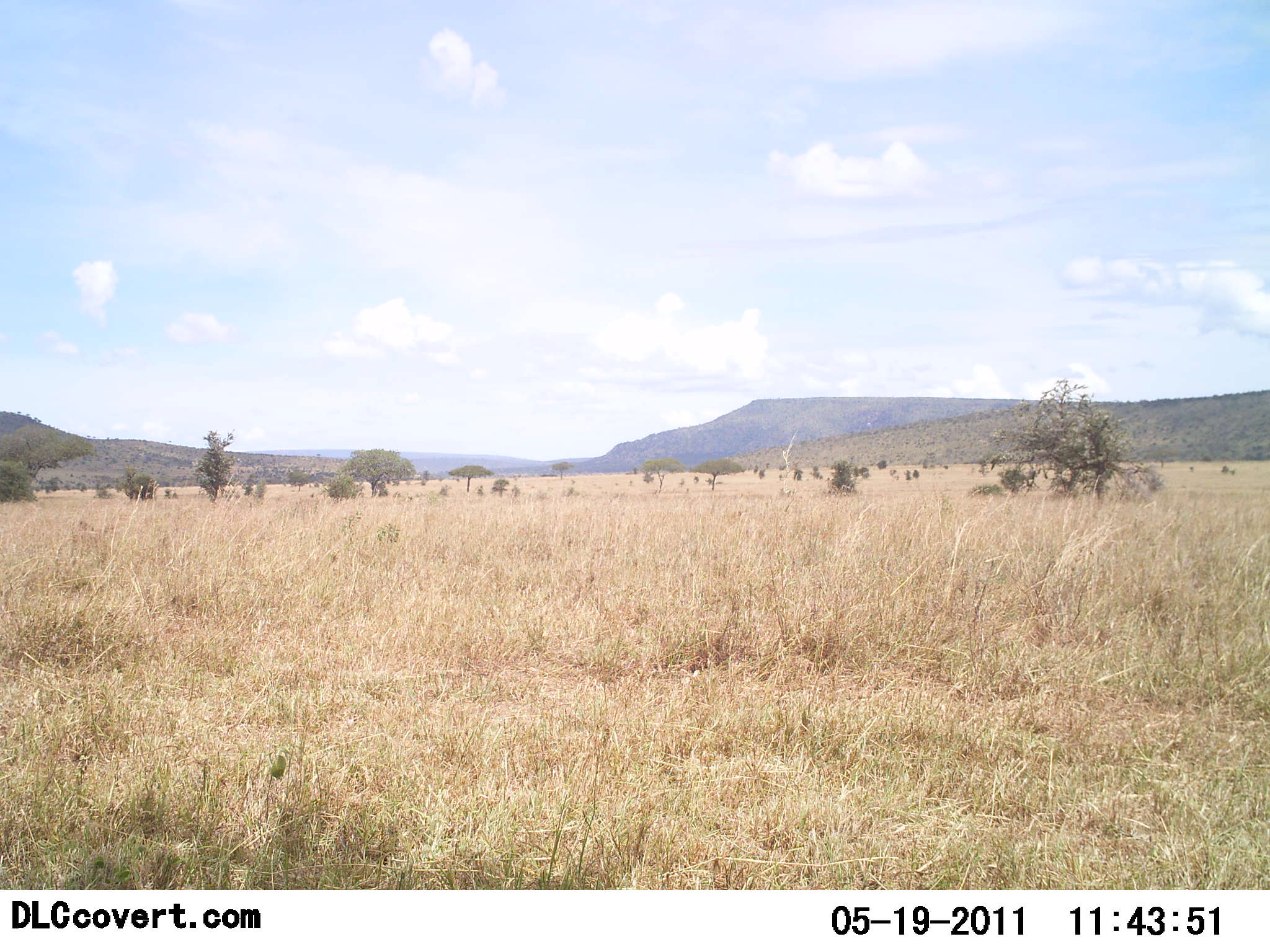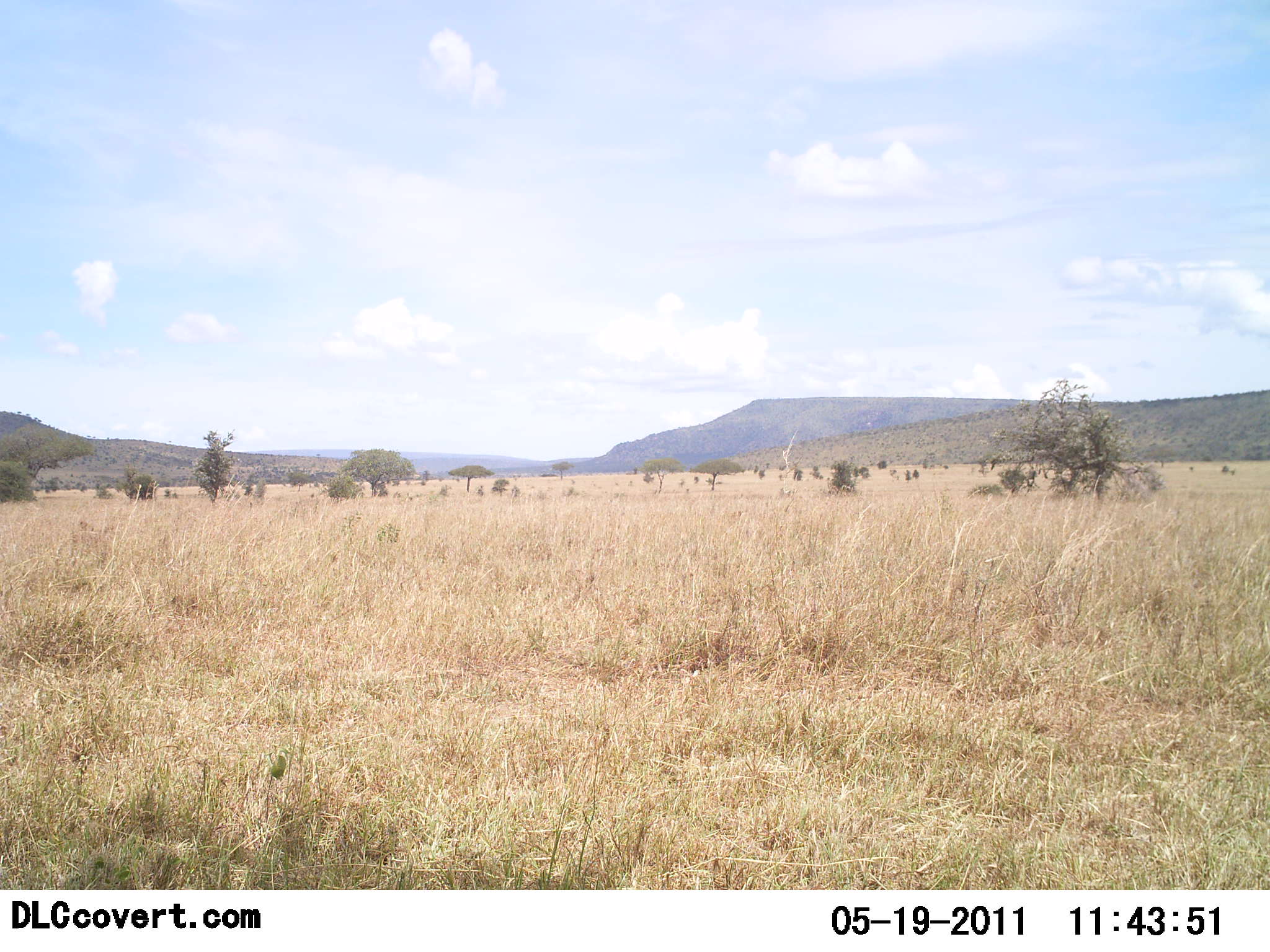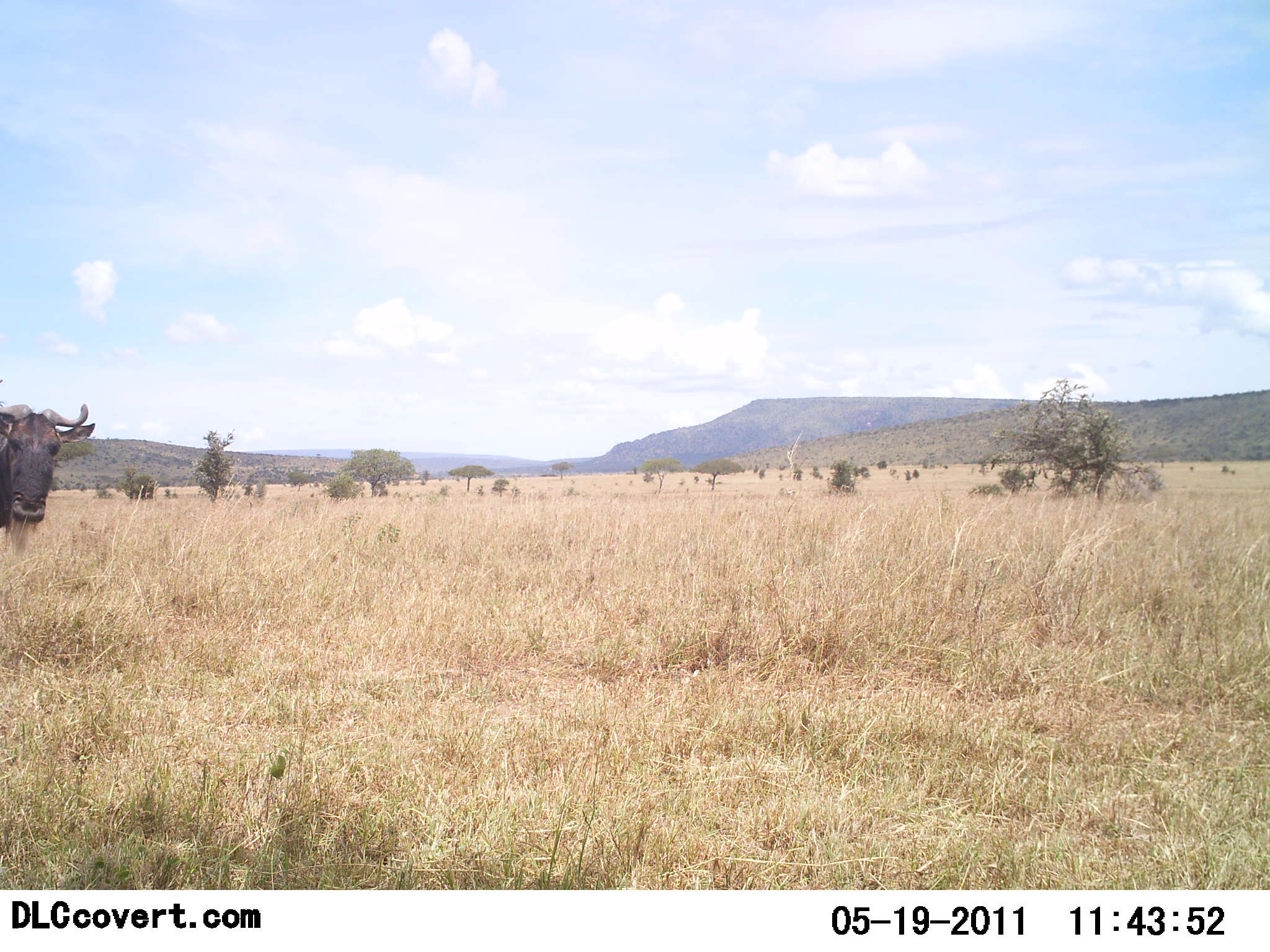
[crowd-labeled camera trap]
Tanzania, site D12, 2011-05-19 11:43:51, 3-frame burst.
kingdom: Animalia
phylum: Chordata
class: Mammalia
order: Artiodactyla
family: Bovidae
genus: Connochaetes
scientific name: Connochaetes taurinus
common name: blue wildebeest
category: wildebeest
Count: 1.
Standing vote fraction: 50%.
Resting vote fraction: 0%.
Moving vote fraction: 60%.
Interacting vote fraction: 0%.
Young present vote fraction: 0%.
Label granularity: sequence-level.